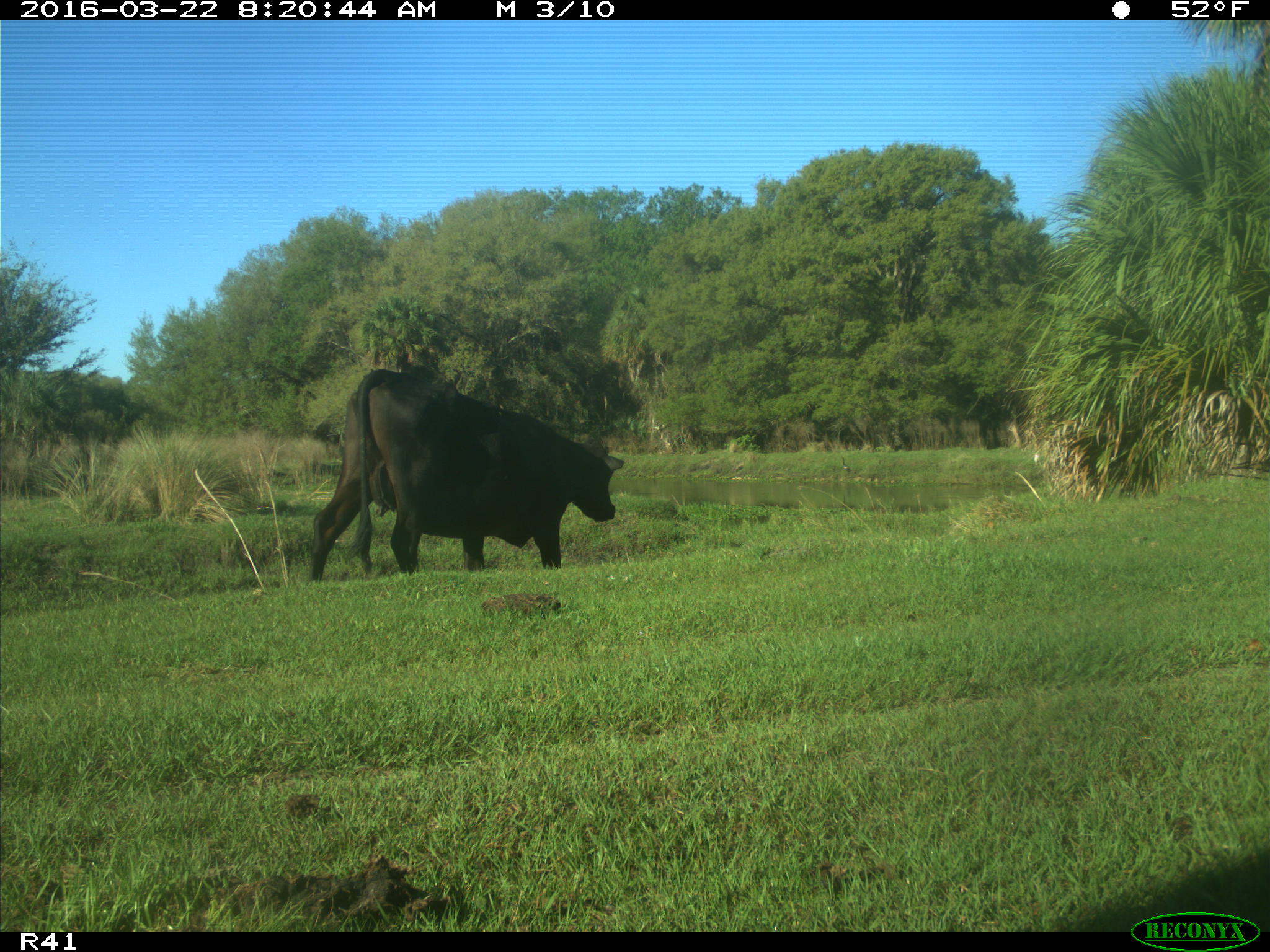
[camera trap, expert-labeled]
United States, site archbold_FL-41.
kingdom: Animalia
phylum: Chordata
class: Mammalia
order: Artiodactyla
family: Bovidae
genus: Bos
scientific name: Bos taurus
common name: domestic cow